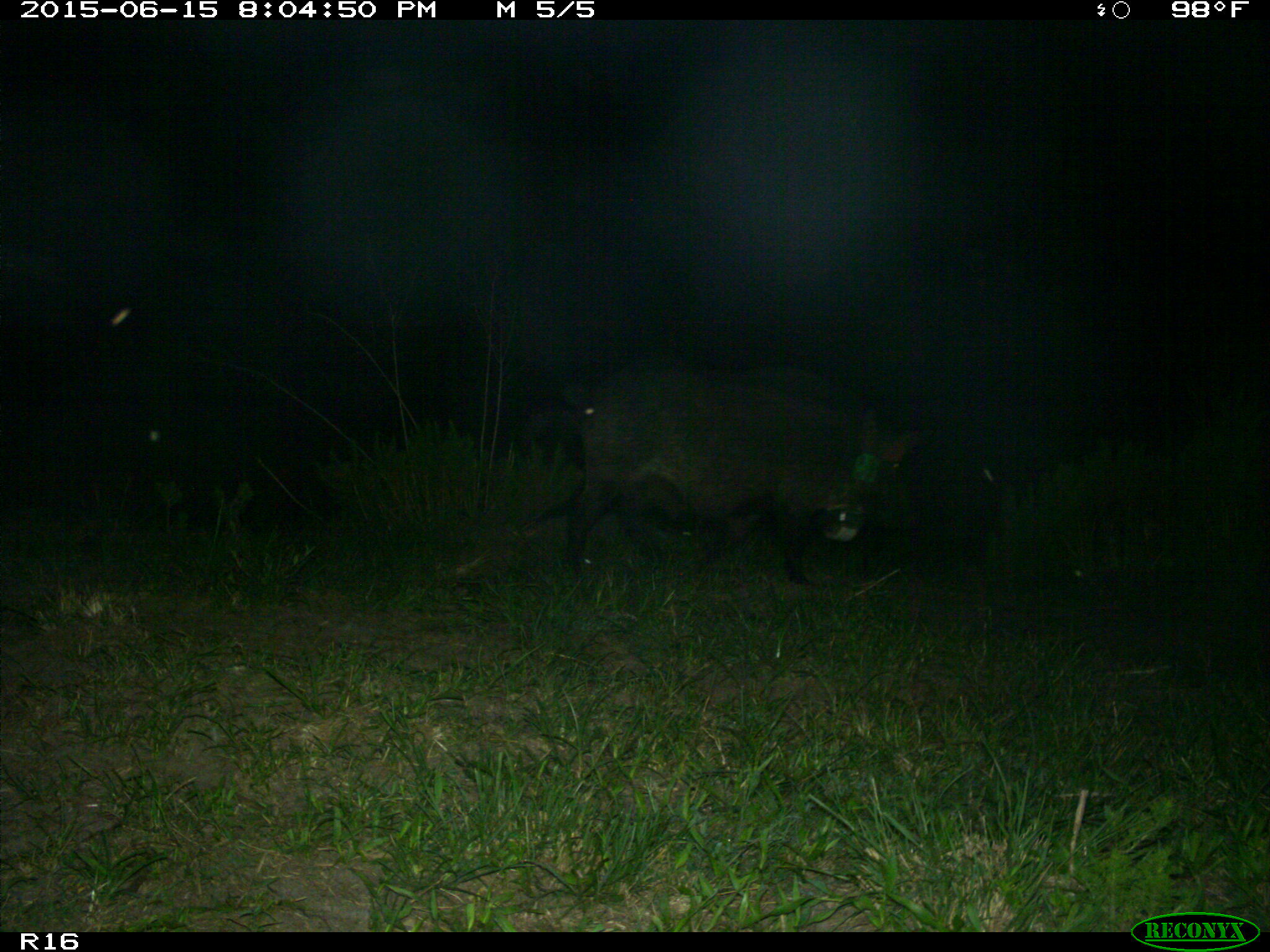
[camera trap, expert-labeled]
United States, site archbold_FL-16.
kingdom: Animalia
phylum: Chordata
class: Mammalia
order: Artiodactyla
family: Suidae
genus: Sus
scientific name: Sus scrofa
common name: wild boar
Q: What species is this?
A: Sus scrofa (wild boar).